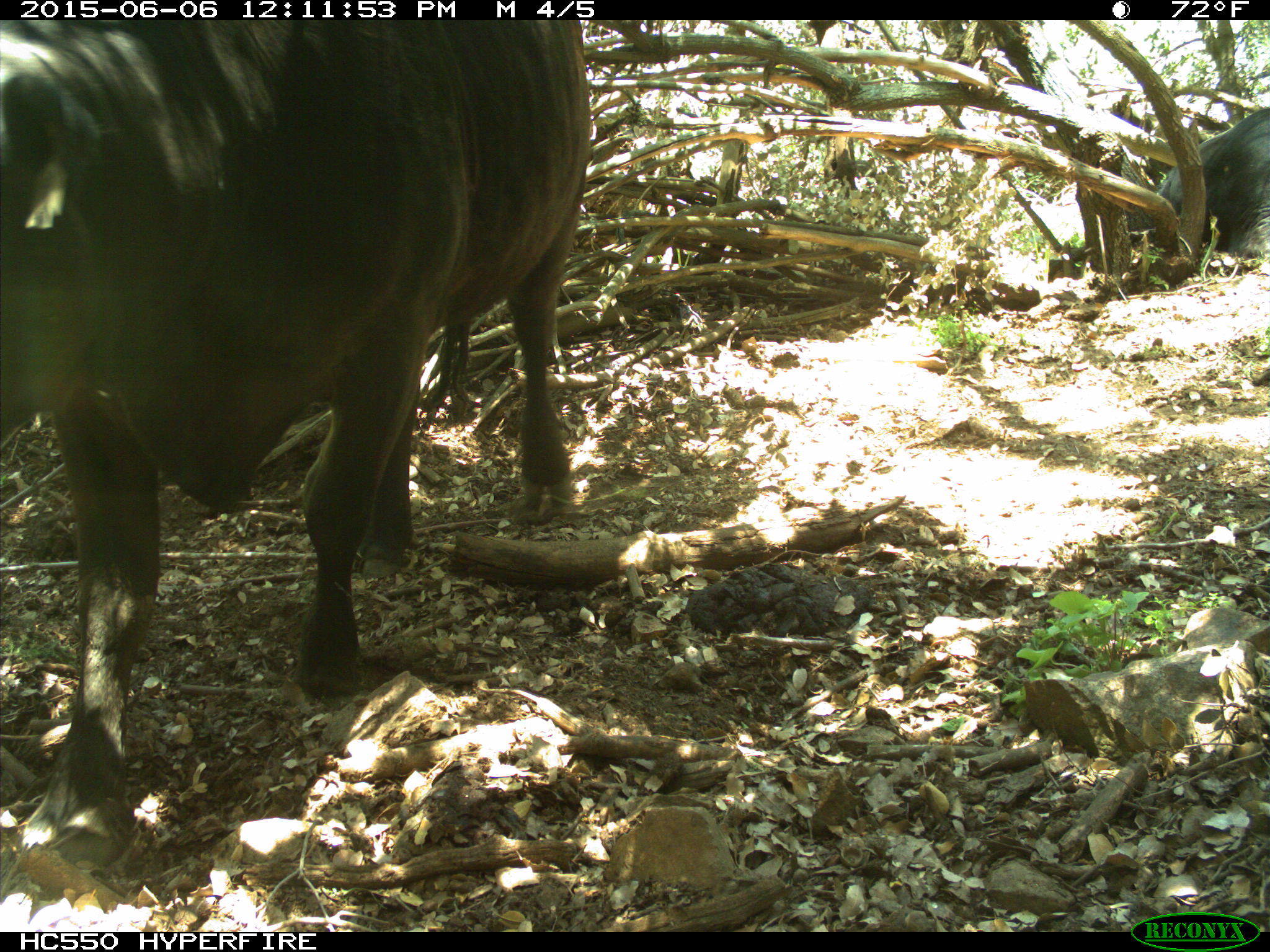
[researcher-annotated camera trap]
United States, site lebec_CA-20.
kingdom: Animalia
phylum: Chordata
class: Mammalia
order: Artiodactyla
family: Bovidae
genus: Bos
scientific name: Bos taurus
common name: domestic cow